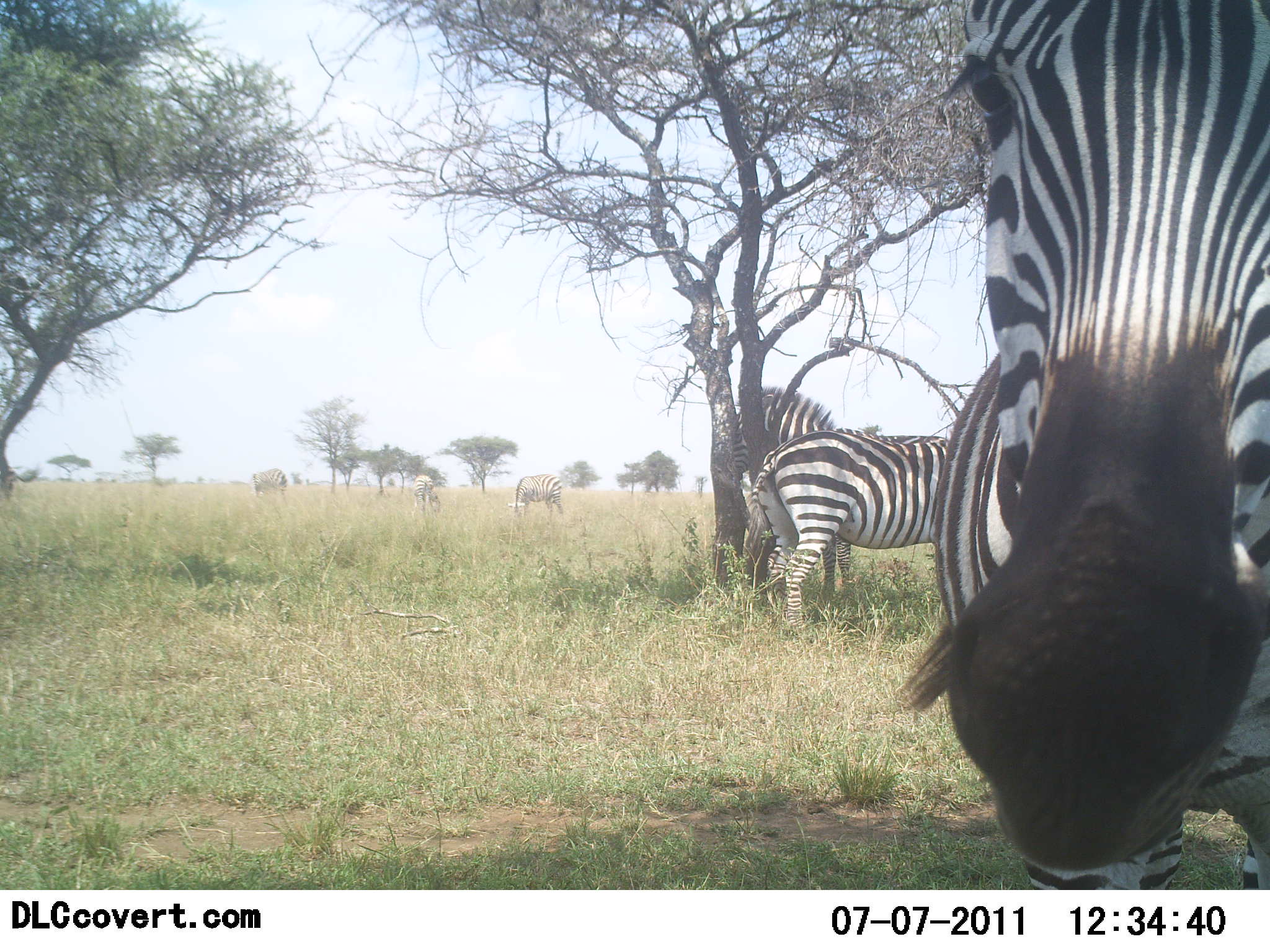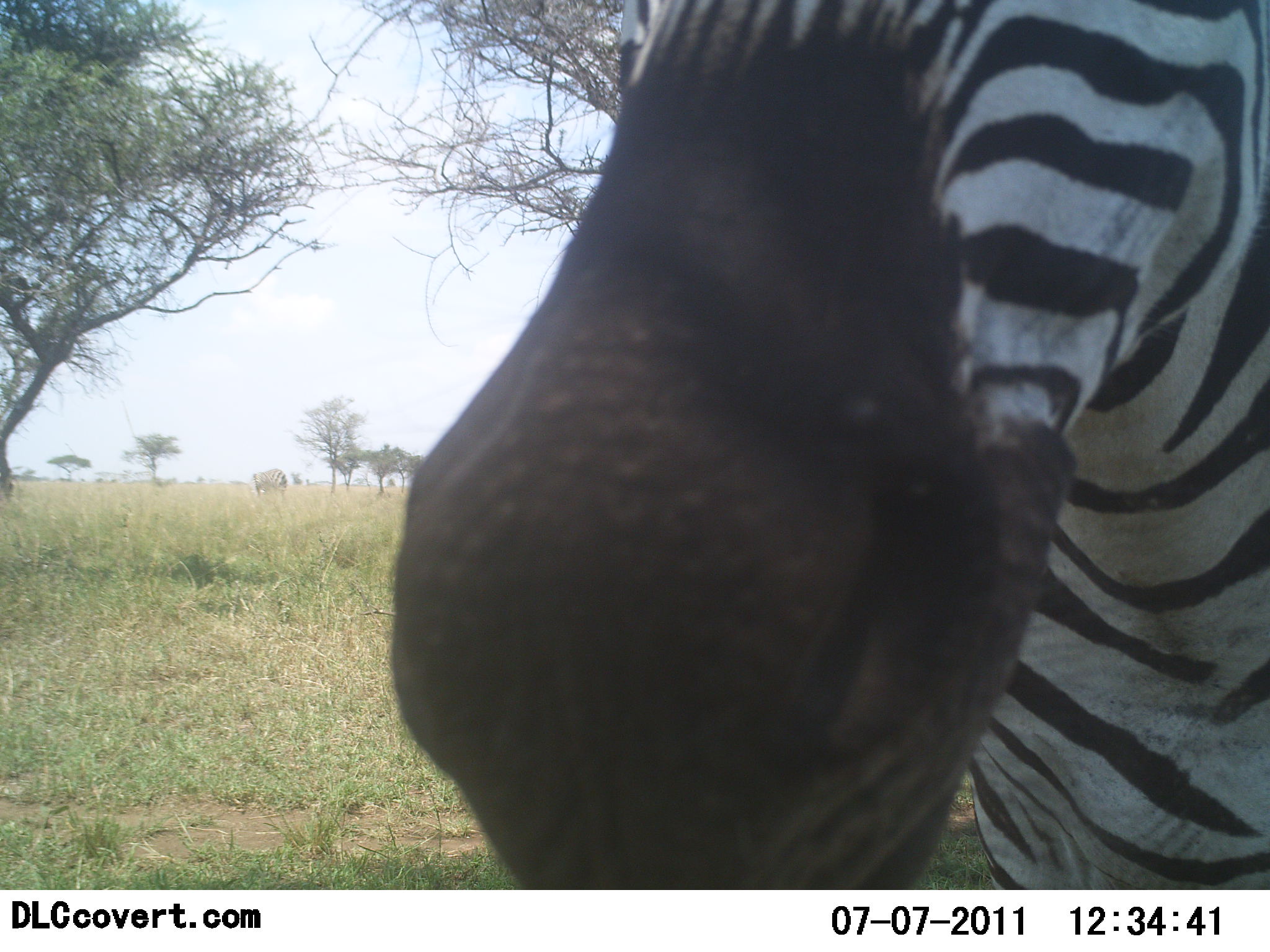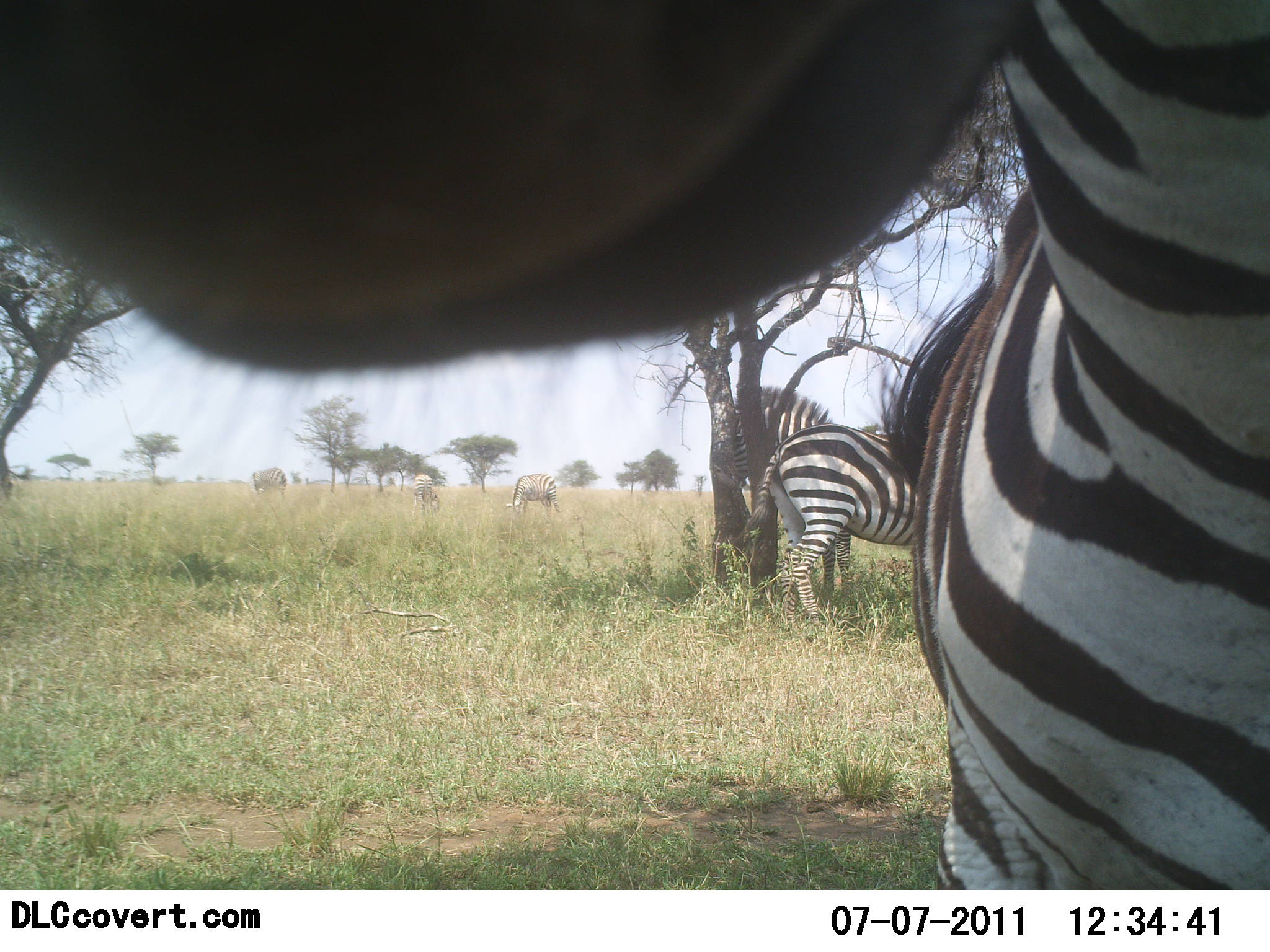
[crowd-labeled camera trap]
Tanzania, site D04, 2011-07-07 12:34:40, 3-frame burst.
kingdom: Animalia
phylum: Chordata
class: Mammalia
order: Perissodactyla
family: Equidae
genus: Equus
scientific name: Equus quagga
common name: plains zebra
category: zebra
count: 3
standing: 77%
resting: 15%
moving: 15%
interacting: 15%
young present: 0%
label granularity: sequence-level